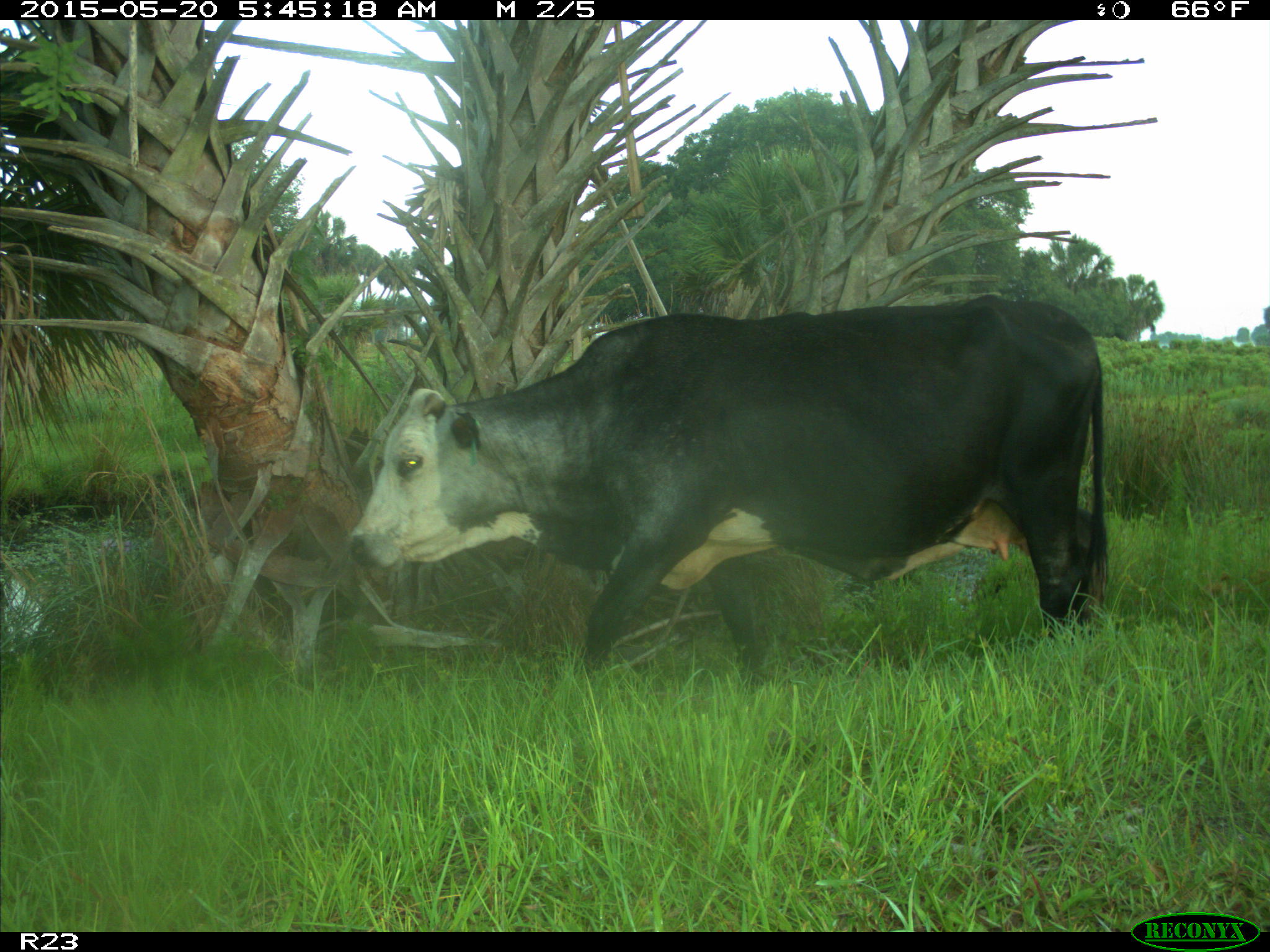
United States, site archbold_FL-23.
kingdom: Animalia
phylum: Chordata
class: Mammalia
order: Artiodactyla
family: Bovidae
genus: Bos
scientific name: Bos taurus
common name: domestic cow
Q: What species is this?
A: Bos taurus (domestic cow).